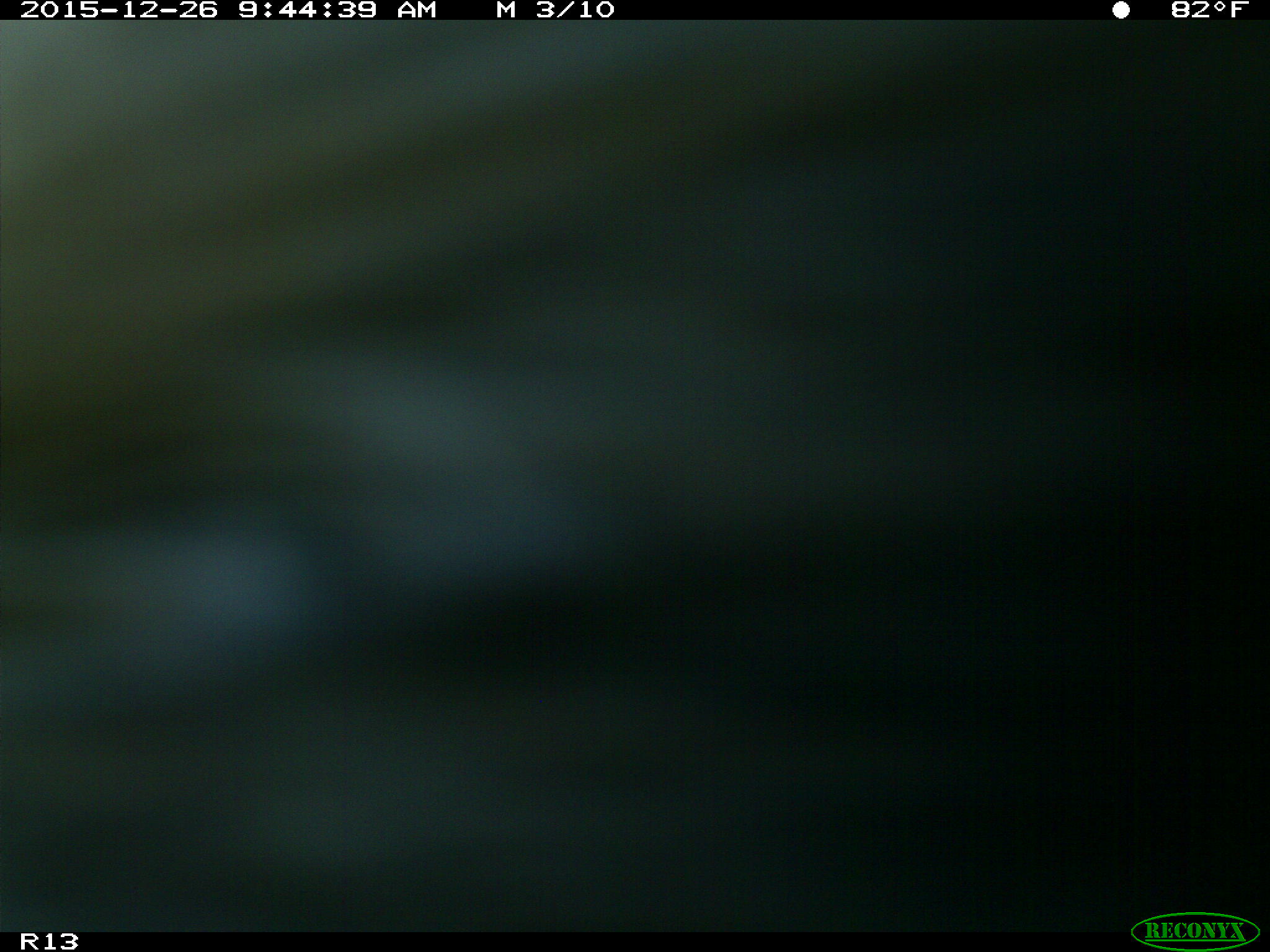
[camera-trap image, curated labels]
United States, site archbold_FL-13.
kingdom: Animalia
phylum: Chordata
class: Mammalia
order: Artiodactyla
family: Bovidae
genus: Bos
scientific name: Bos taurus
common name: domestic cow